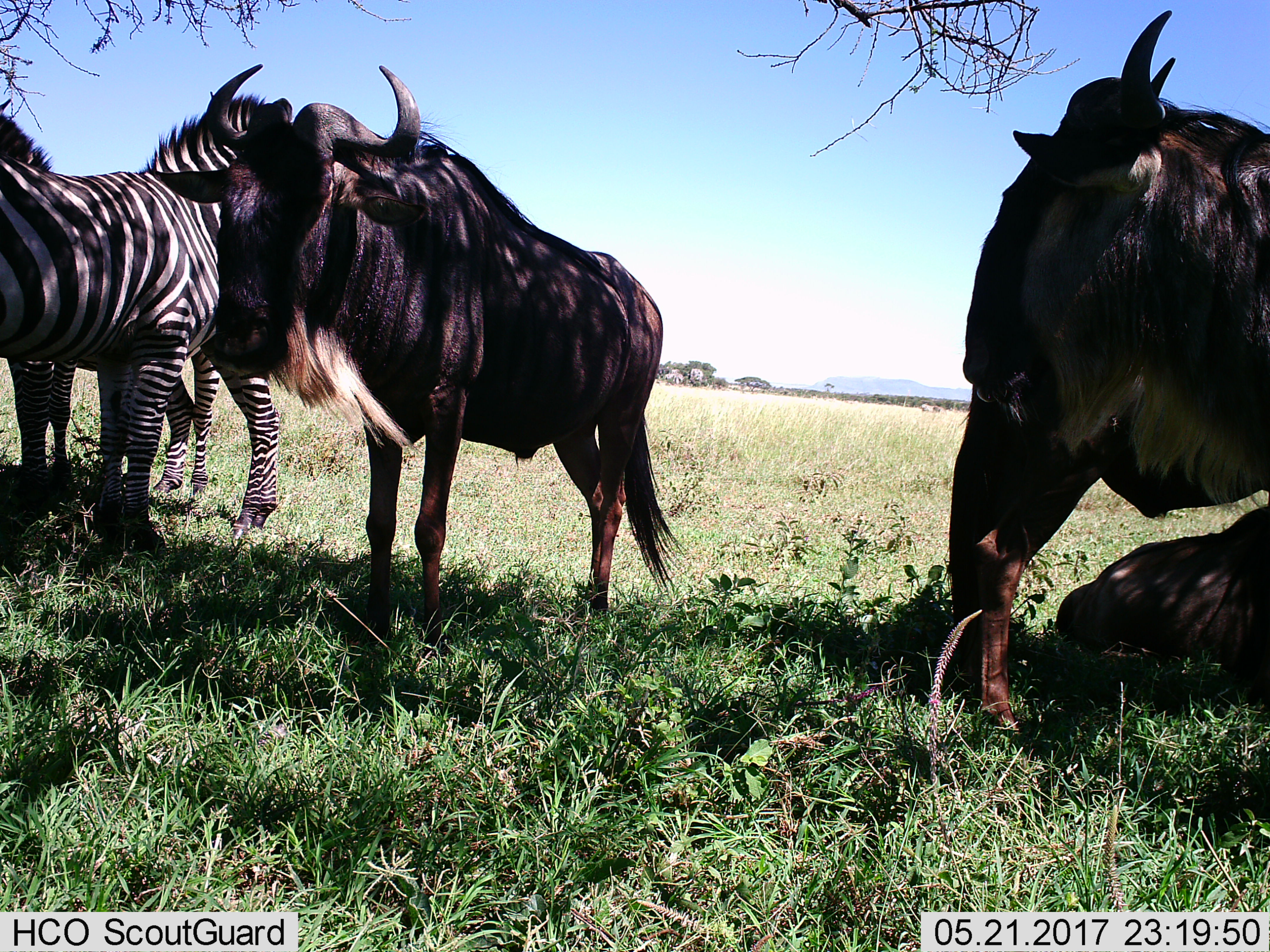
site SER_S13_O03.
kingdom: Animalia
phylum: Chordata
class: Mammalia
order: Artiodactyla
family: Bovidae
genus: Connochaetes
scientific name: Connochaetes taurinus taurinus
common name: blue wildebeest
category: wildebeestblue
Wildebeestblue (blue wildebeest) (Connochaetes taurinus taurinus), count 3. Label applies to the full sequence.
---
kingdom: Animalia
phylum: Chordata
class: Mammalia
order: Perissodactyla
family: Equidae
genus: Equus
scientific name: Equus quagga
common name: plains zebra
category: zebraplains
Zebraplains (plains zebra) (Equus quagga), count 2. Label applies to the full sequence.